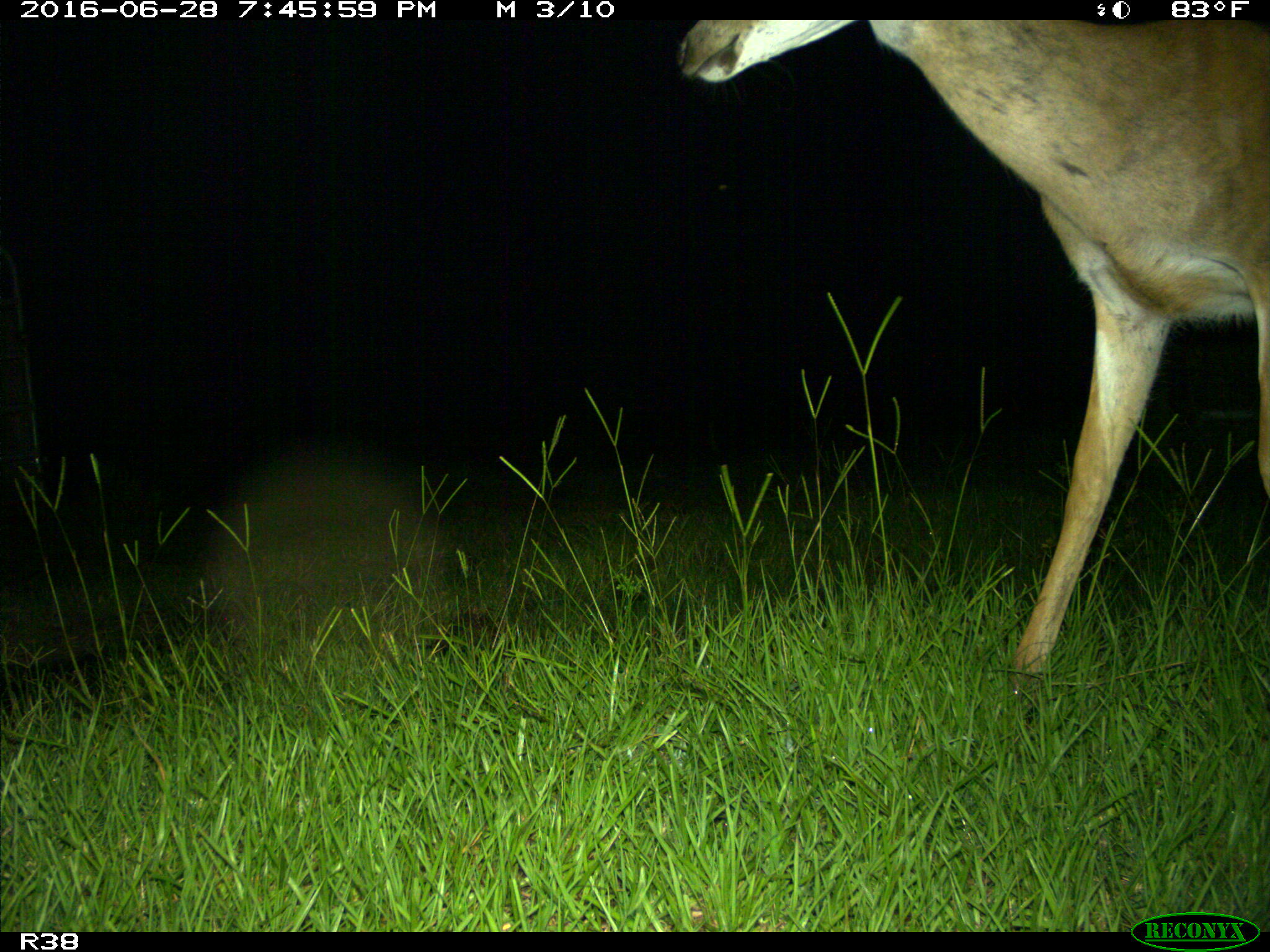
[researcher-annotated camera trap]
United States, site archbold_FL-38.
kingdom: Animalia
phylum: Chordata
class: Mammalia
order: Artiodactyla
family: Cervidae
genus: Odocoileus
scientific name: Odocoileus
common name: deer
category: unidentified deer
Unidentified deer (deer) (Odocoileus).